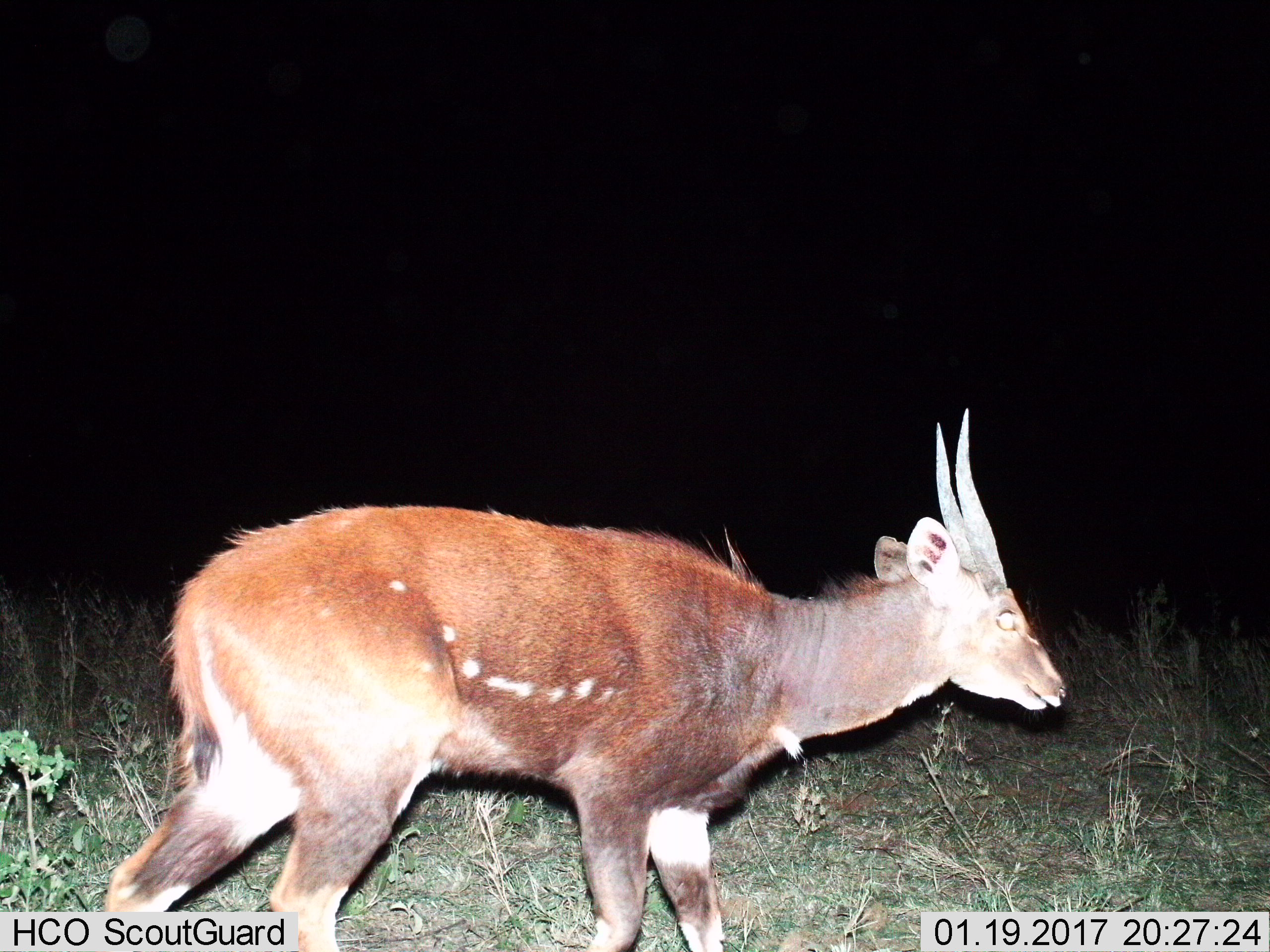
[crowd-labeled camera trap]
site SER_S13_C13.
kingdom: Animalia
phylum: Chordata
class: Mammalia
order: Artiodactyla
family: Bovidae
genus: Tragelaphus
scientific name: Tragelaphus scriptus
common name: bushbuck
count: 1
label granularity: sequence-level